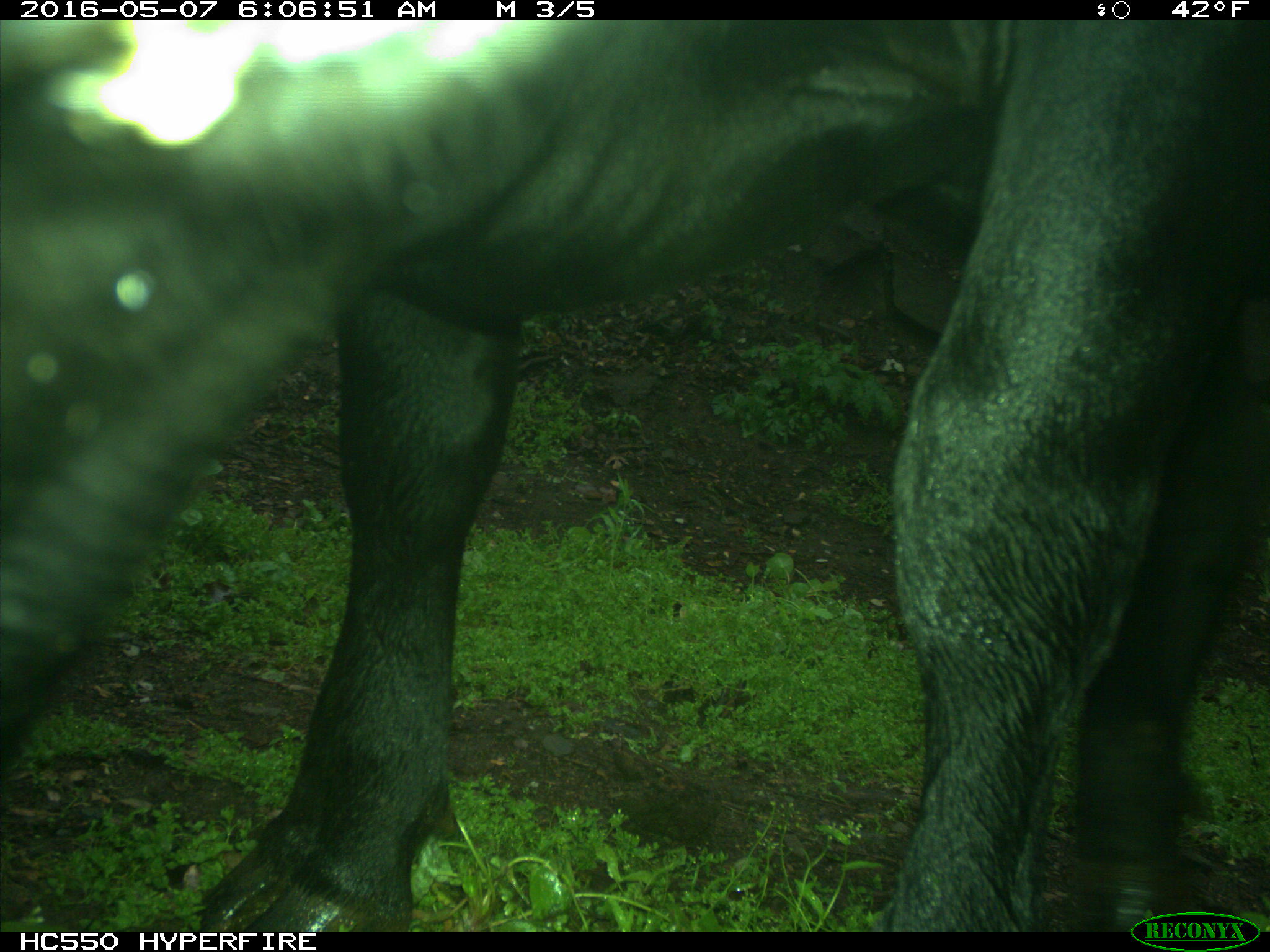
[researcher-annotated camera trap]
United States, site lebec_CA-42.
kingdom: Animalia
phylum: Chordata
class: Mammalia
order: Artiodactyla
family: Bovidae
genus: Bos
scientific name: Bos taurus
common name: domestic cow